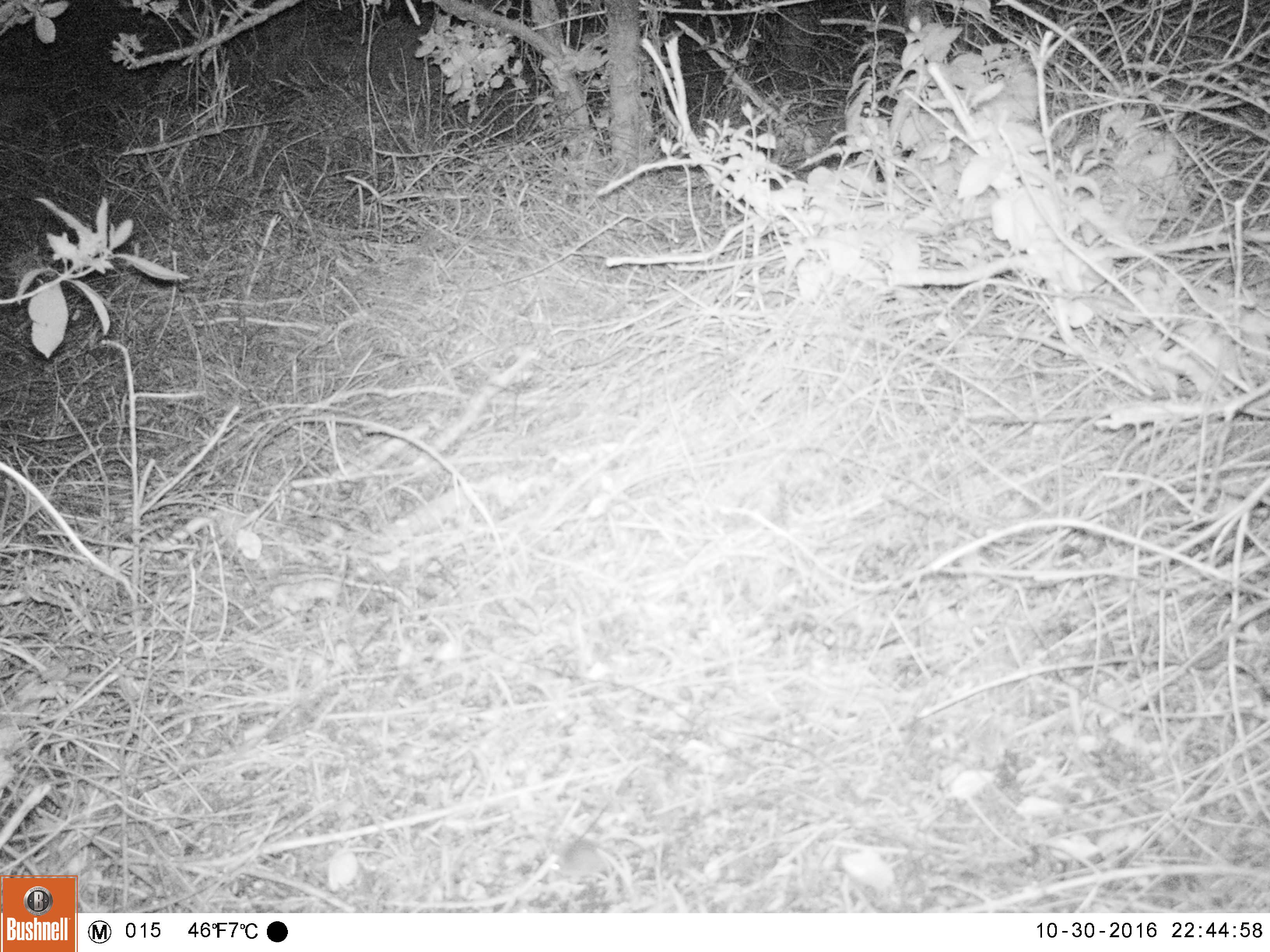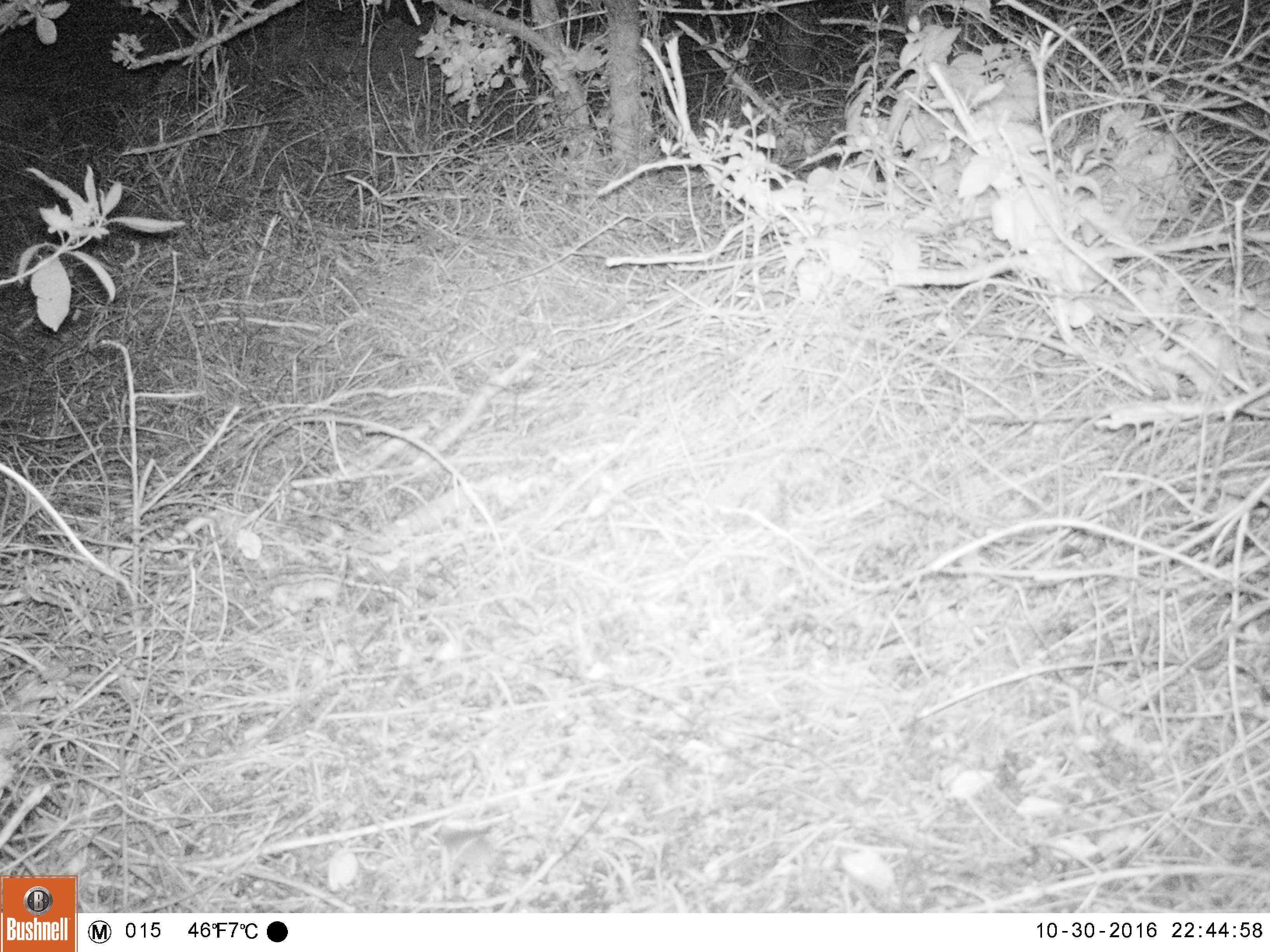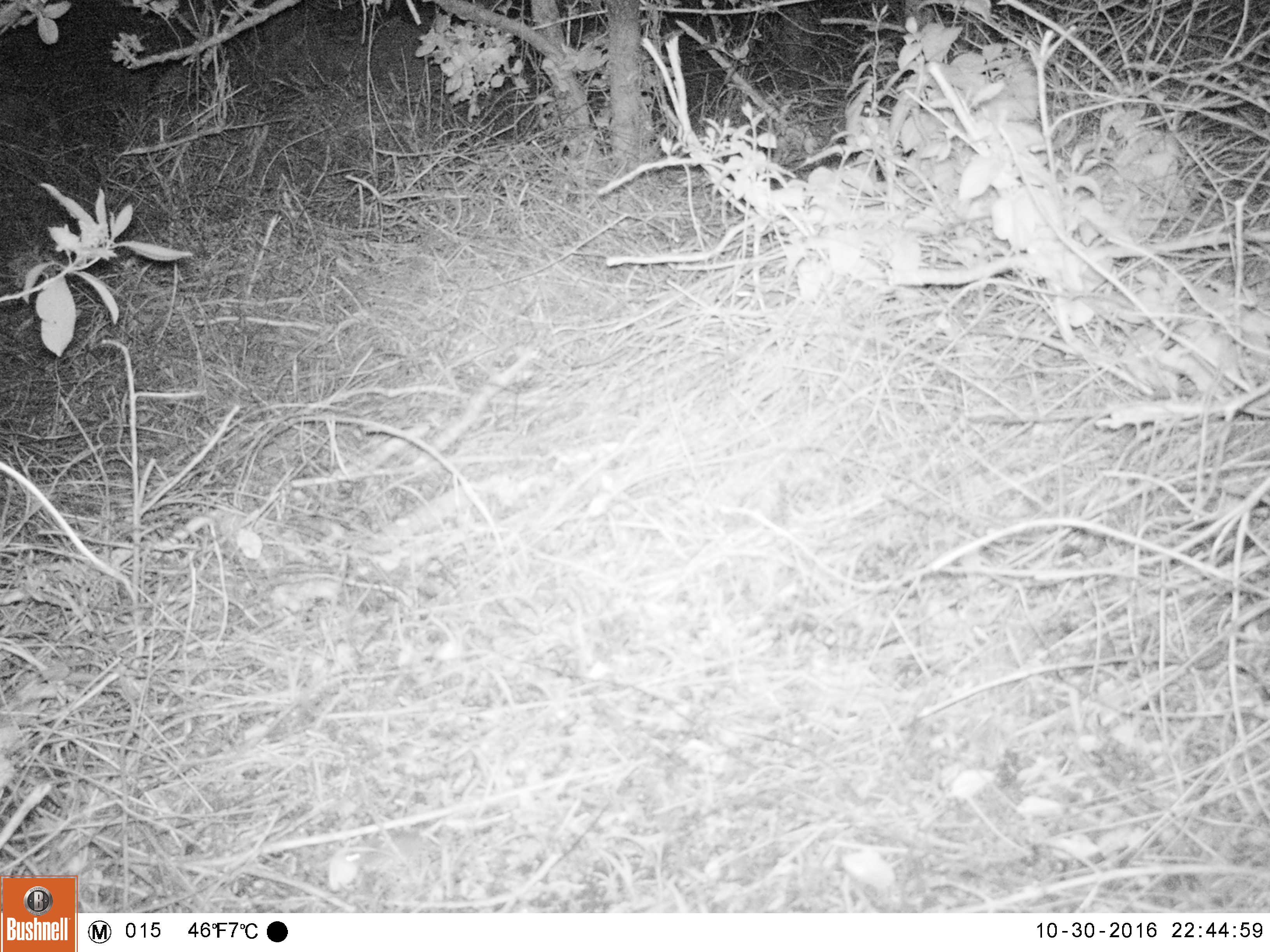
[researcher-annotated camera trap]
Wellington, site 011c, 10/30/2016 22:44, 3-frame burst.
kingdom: Animalia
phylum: Chordata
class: Mammalia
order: Rodentia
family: Muridae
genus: Mus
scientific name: Mus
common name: mouse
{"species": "mouse (Mus)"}